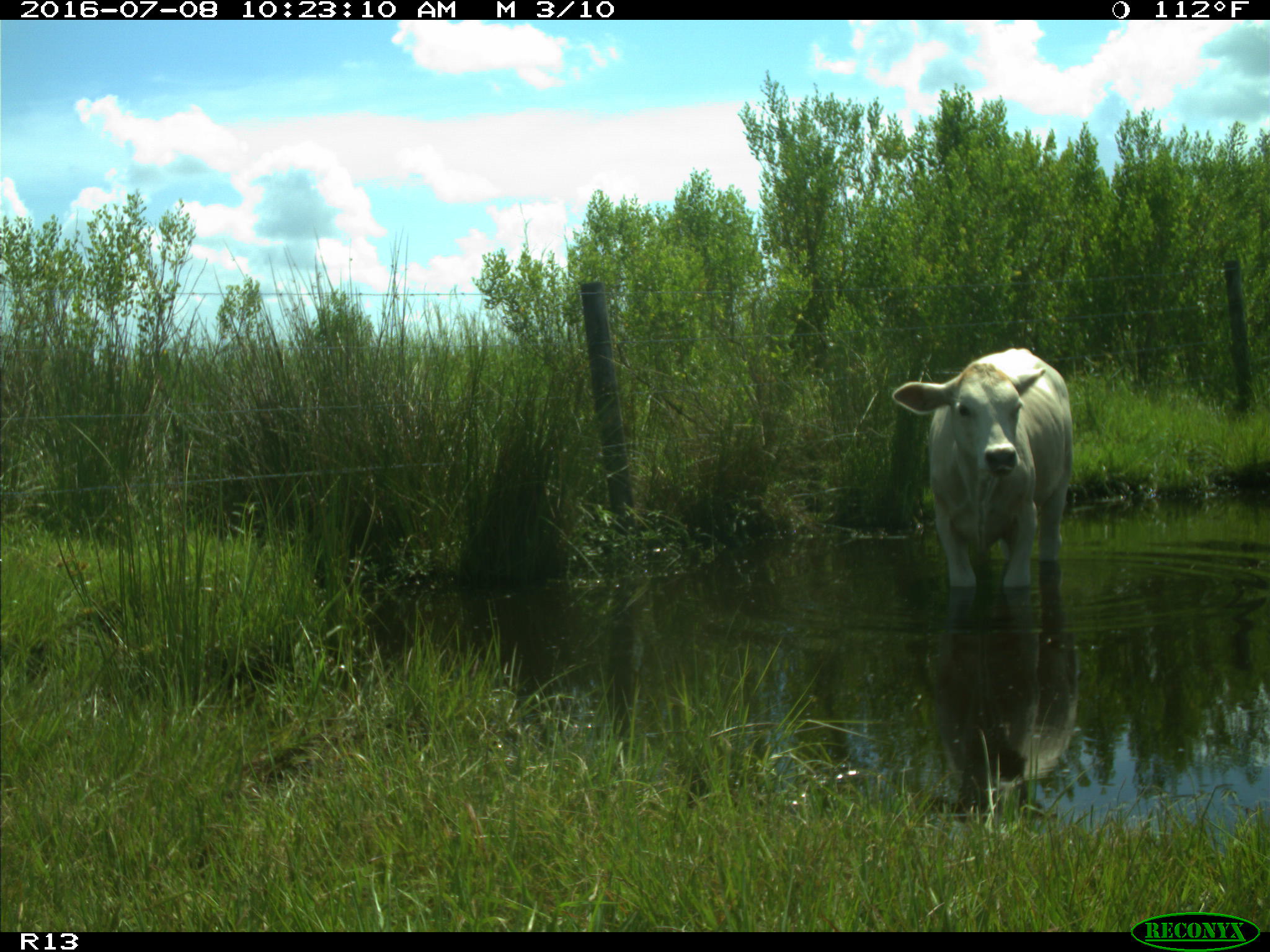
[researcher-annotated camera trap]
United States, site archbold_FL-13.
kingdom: Animalia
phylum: Chordata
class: Mammalia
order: Artiodactyla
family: Bovidae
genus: Bos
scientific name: Bos taurus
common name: domestic cow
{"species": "Bos taurus (domestic cow)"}